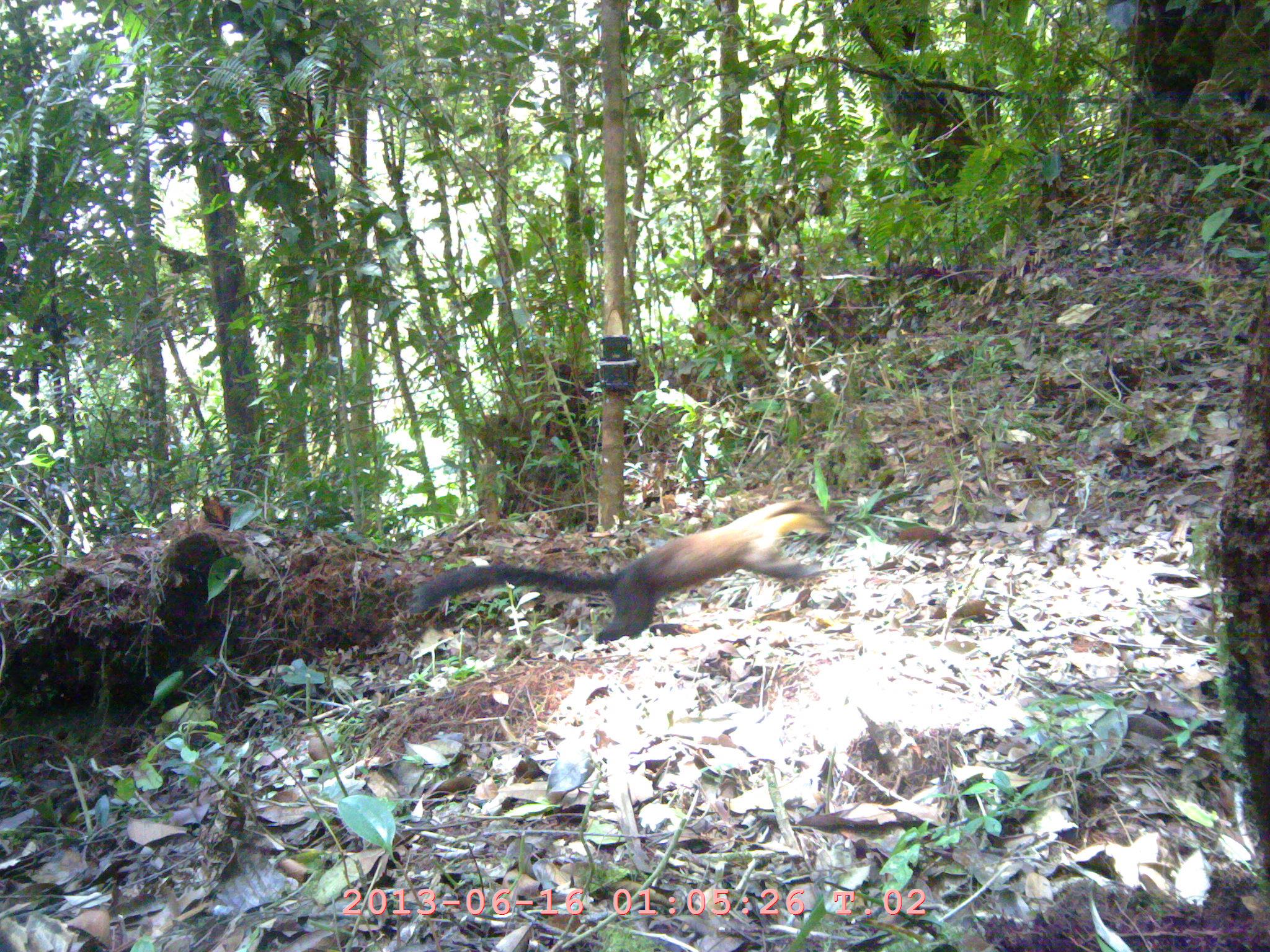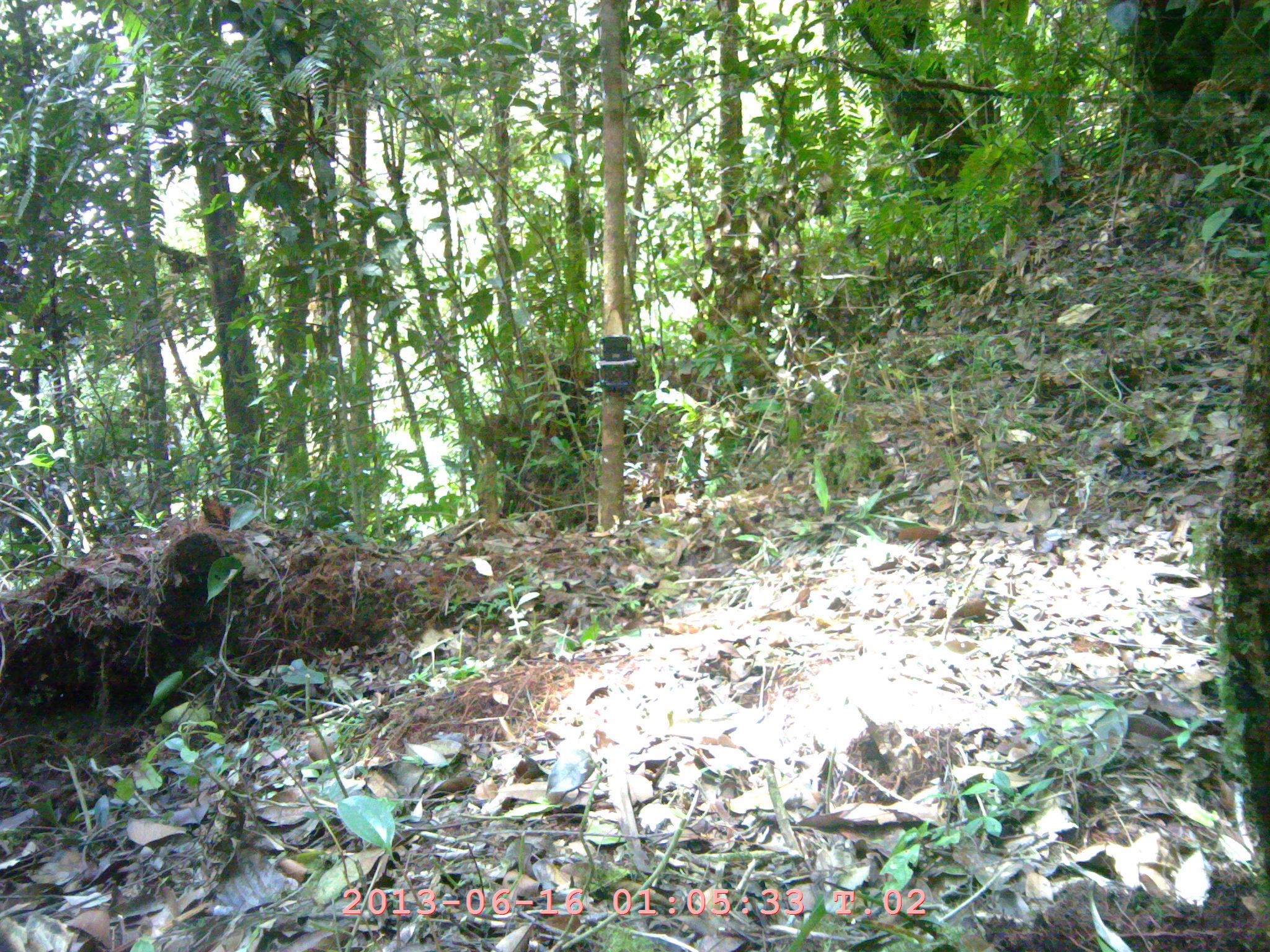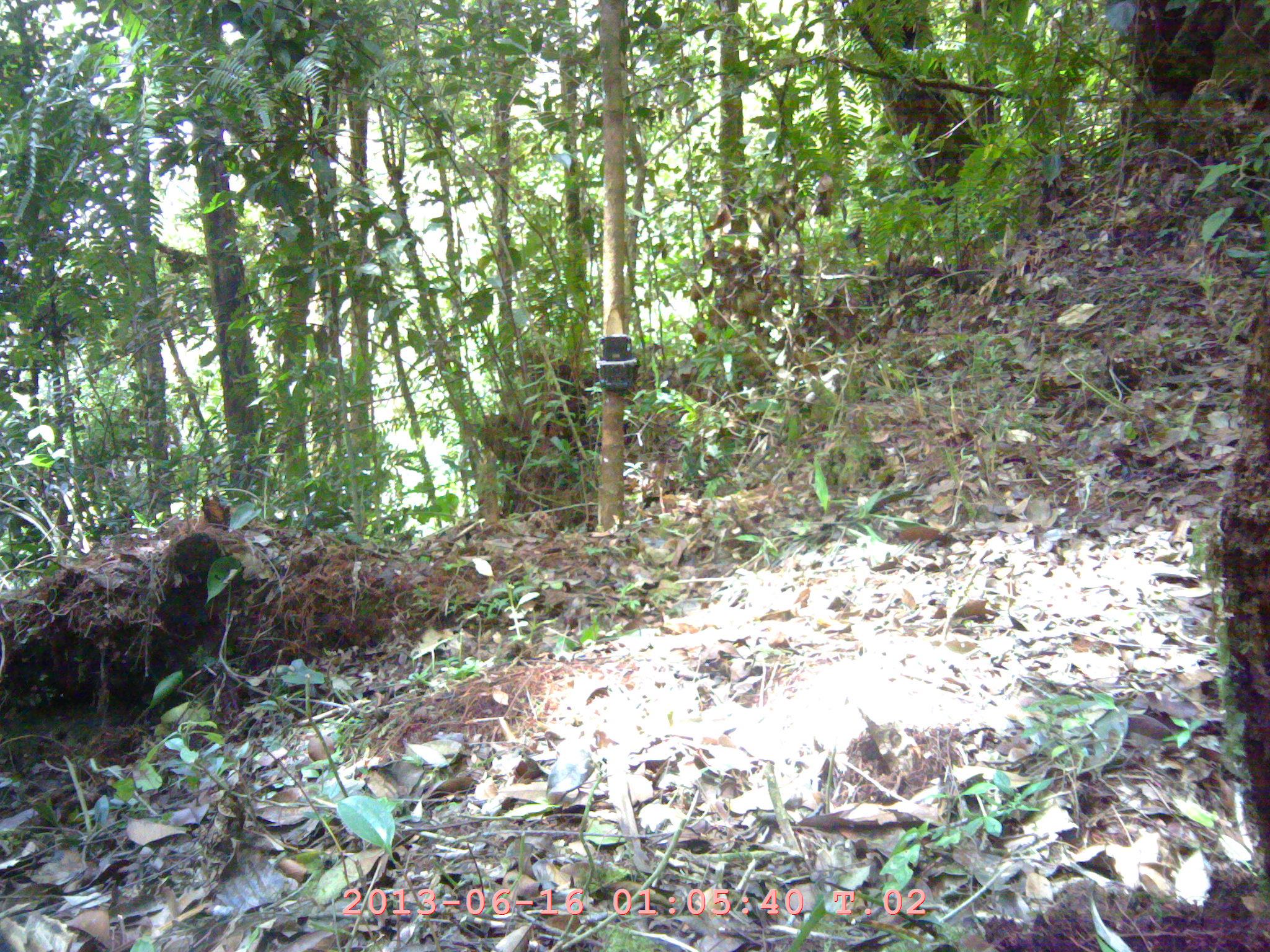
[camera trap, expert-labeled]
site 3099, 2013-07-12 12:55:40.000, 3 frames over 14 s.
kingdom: Animalia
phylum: Chordata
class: Mammalia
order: Carnivora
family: Mustelidae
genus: Martes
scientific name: Martes flavigula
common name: yellow-throated marten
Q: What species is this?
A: Martes flavigula (yellow-throated marten).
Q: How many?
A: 1.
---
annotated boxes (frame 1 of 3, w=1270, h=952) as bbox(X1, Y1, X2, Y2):
martes flavigula: bbox(407, 499, 829, 647)